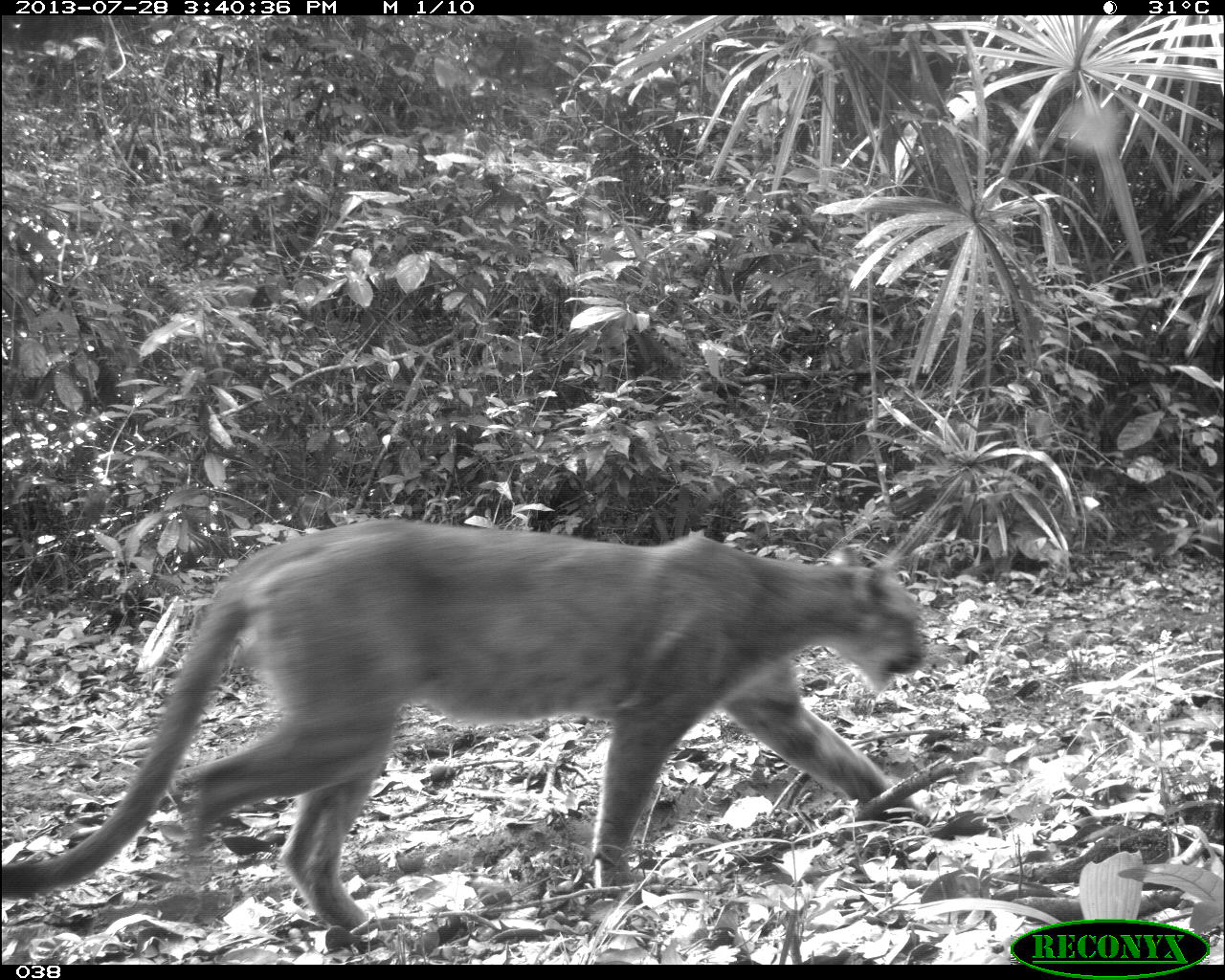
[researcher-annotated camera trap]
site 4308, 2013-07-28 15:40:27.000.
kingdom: Animalia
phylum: Chordata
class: Mammalia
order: Carnivora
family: Felidae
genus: Puma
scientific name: Puma concolor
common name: mountain lion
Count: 1.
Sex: male.